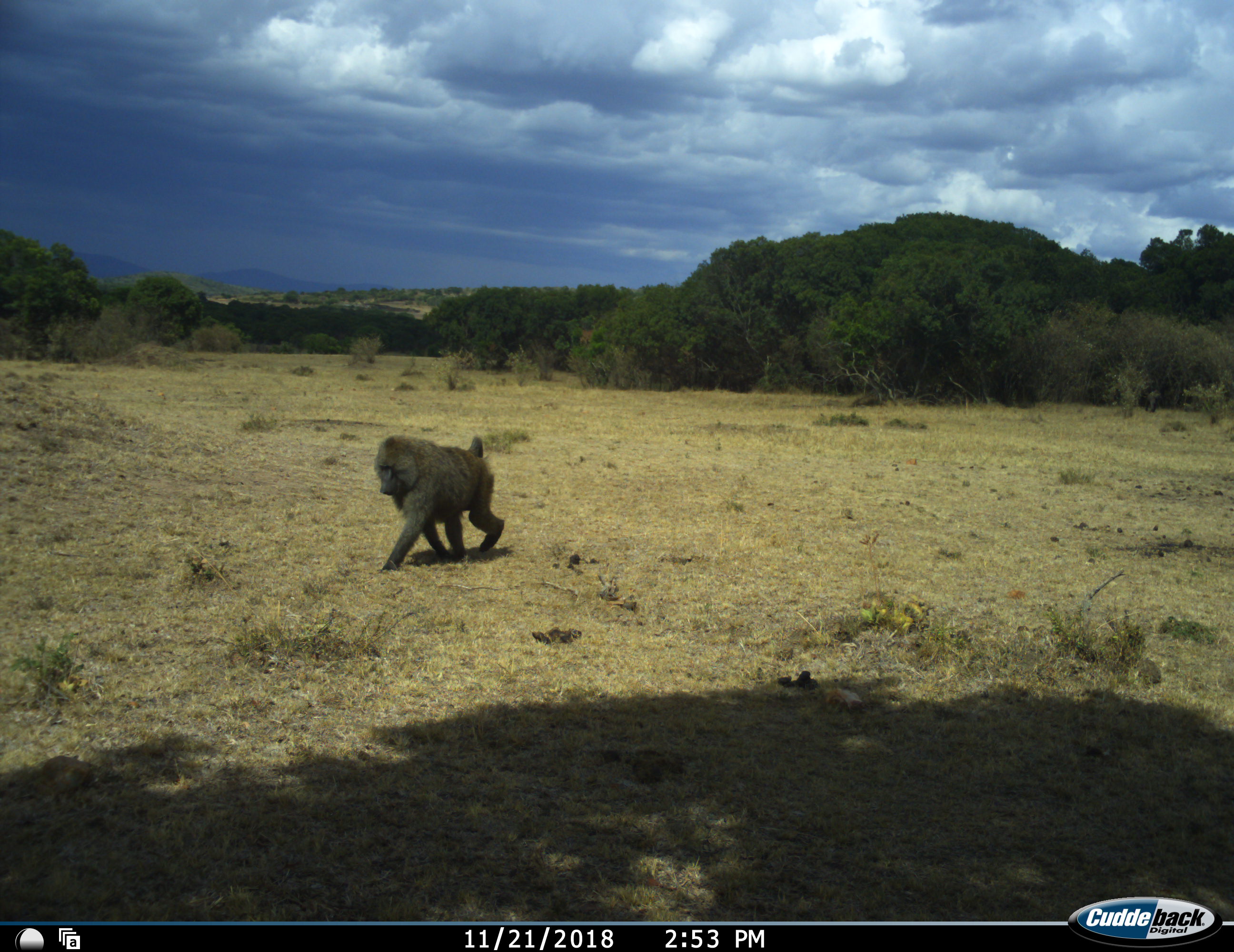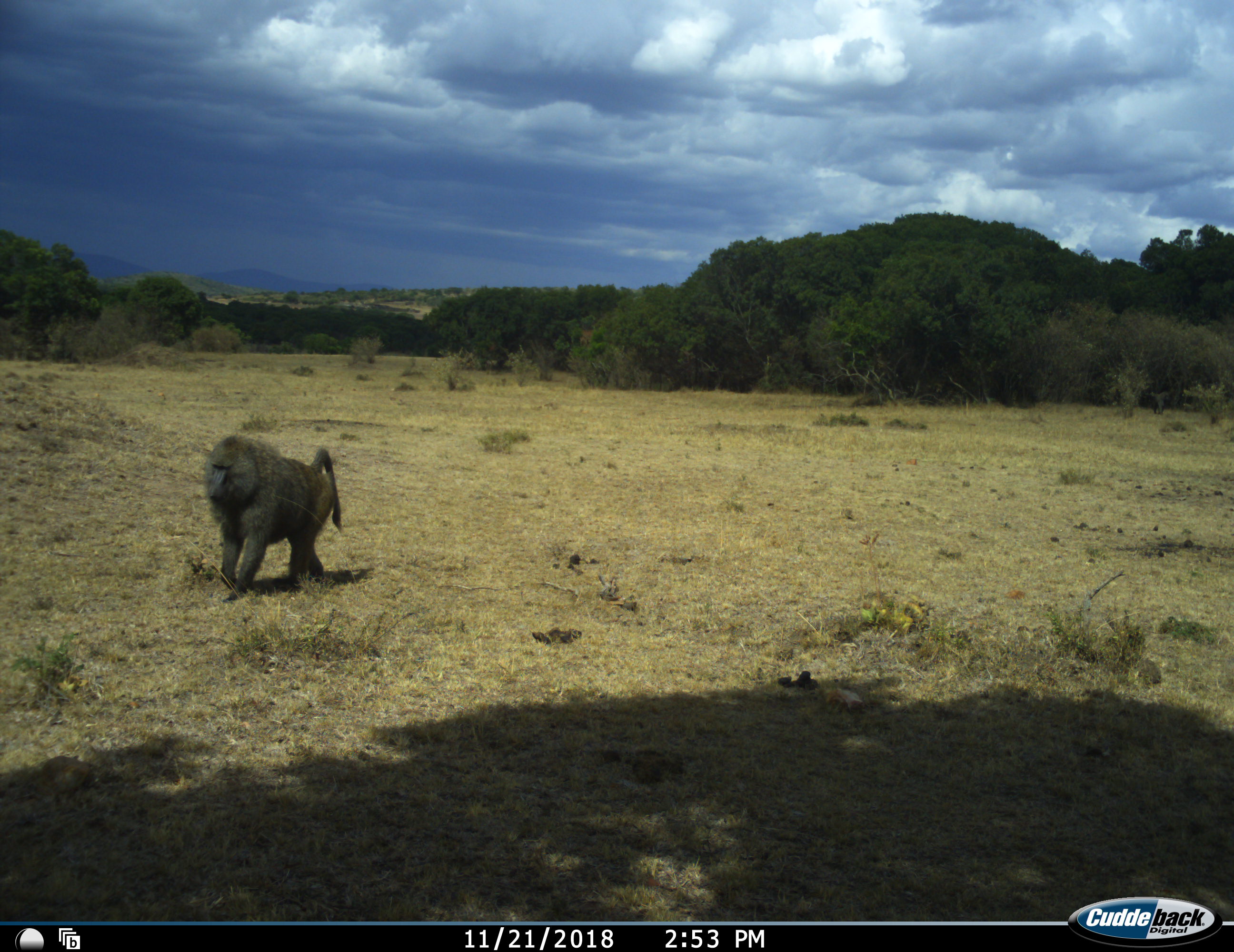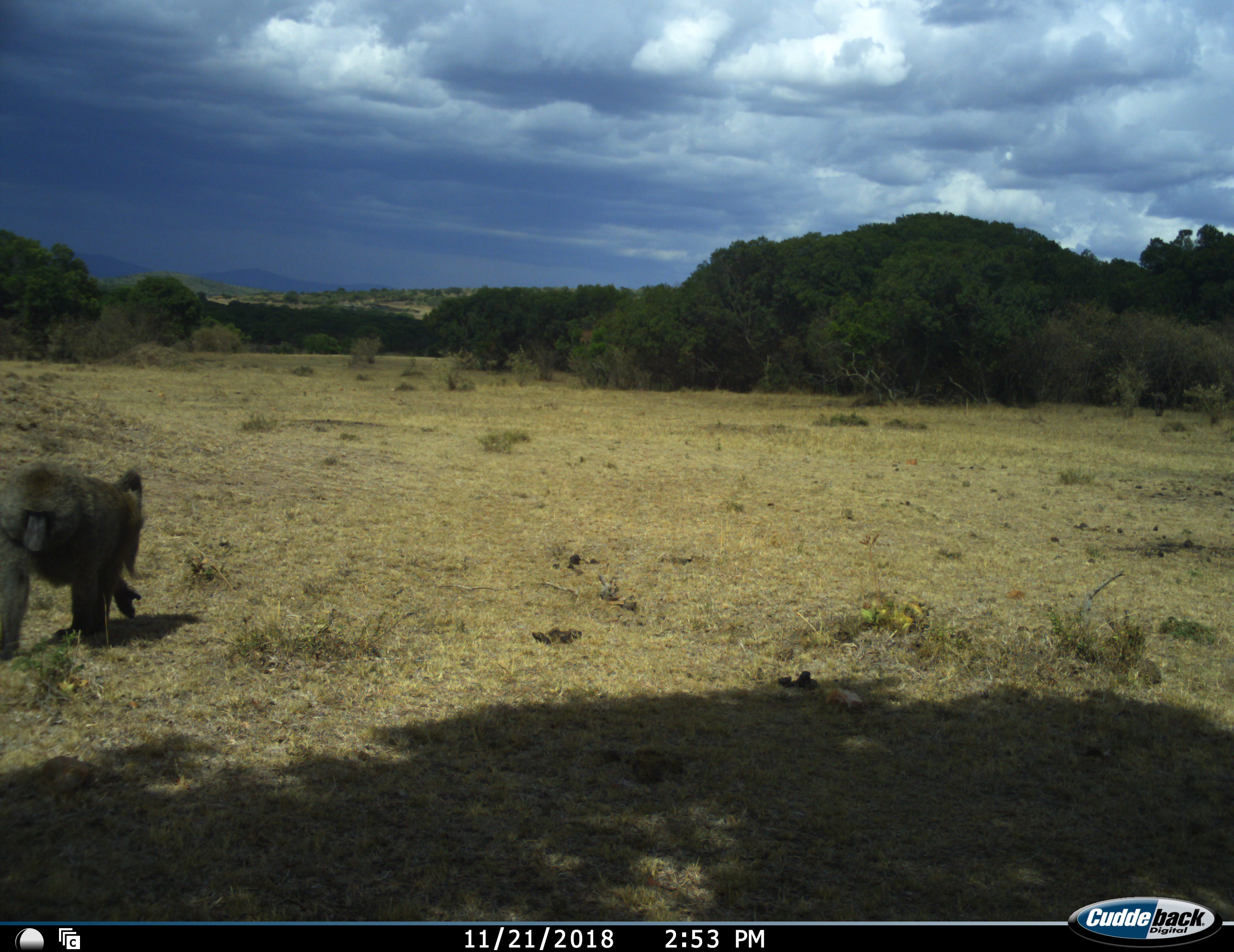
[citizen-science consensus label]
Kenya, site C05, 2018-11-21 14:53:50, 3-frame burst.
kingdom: Animalia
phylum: Chordata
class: Mammalia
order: Primates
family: Cercopithecidae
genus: Papio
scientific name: Papio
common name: baboon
Baboon (Papio), count 1. Behavior (volunteer vote fractions): standing 0%, resting 0%, moving 100%, interacting 0%. Young present (vote fraction): 0%. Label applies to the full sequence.